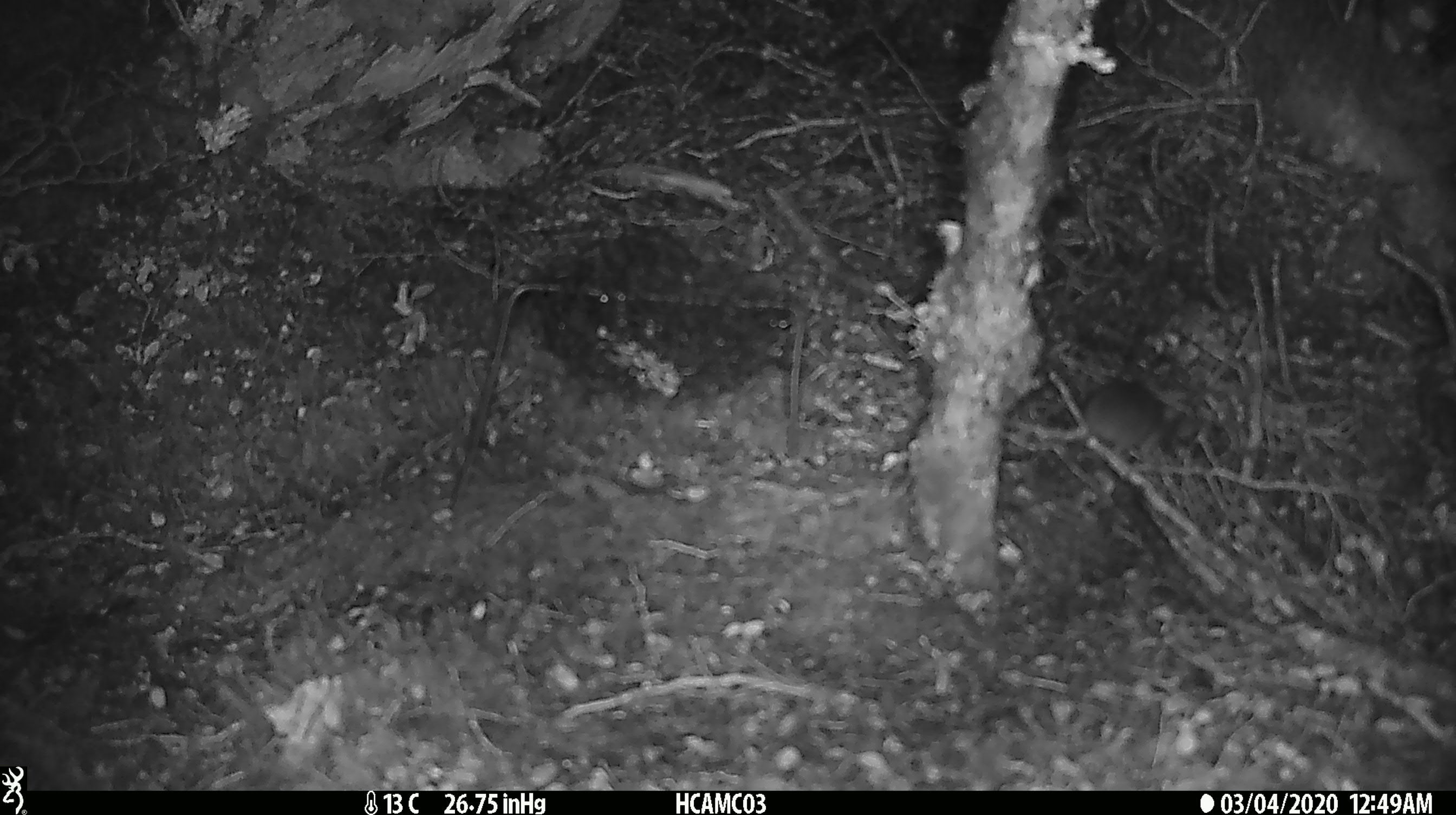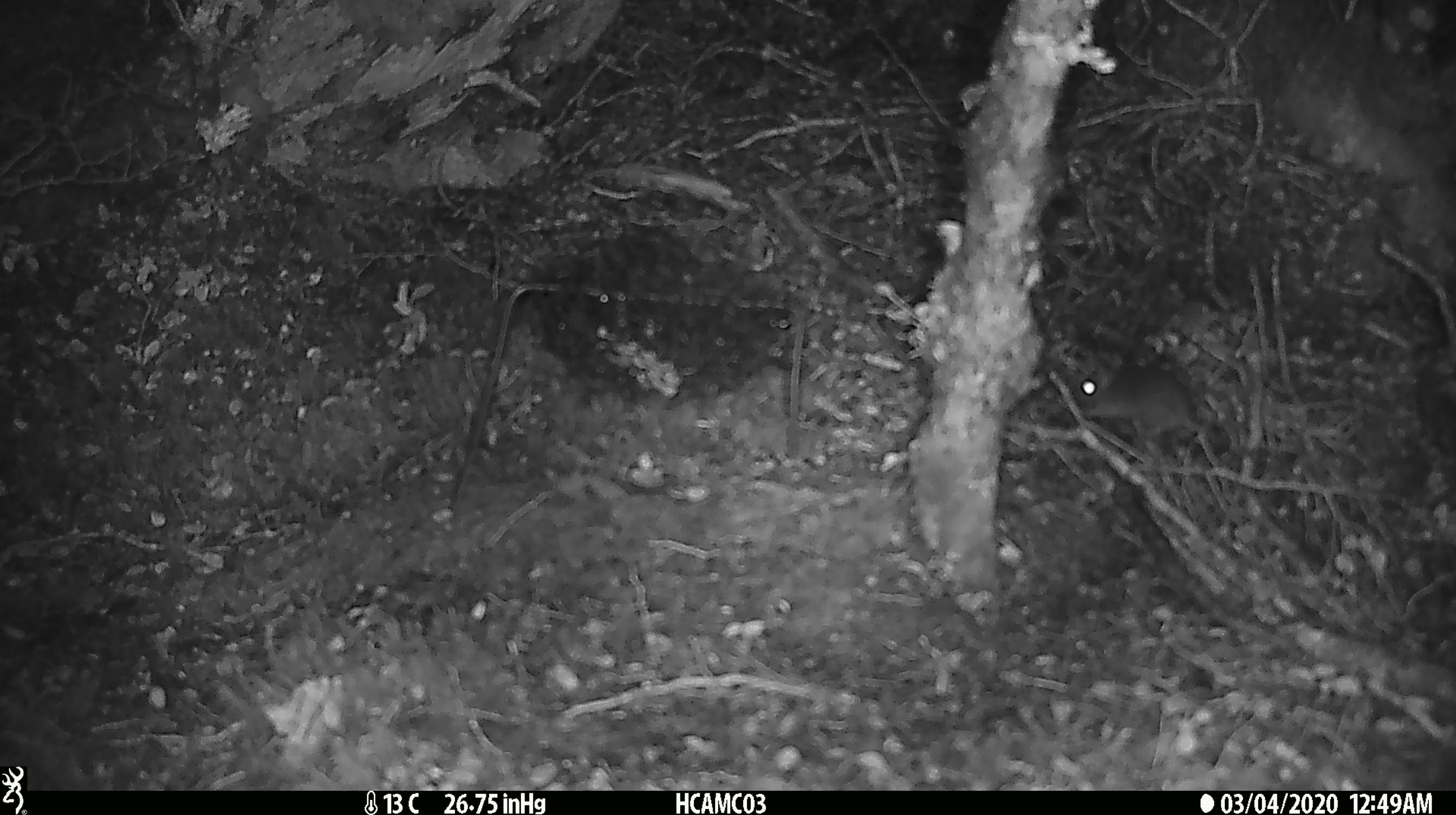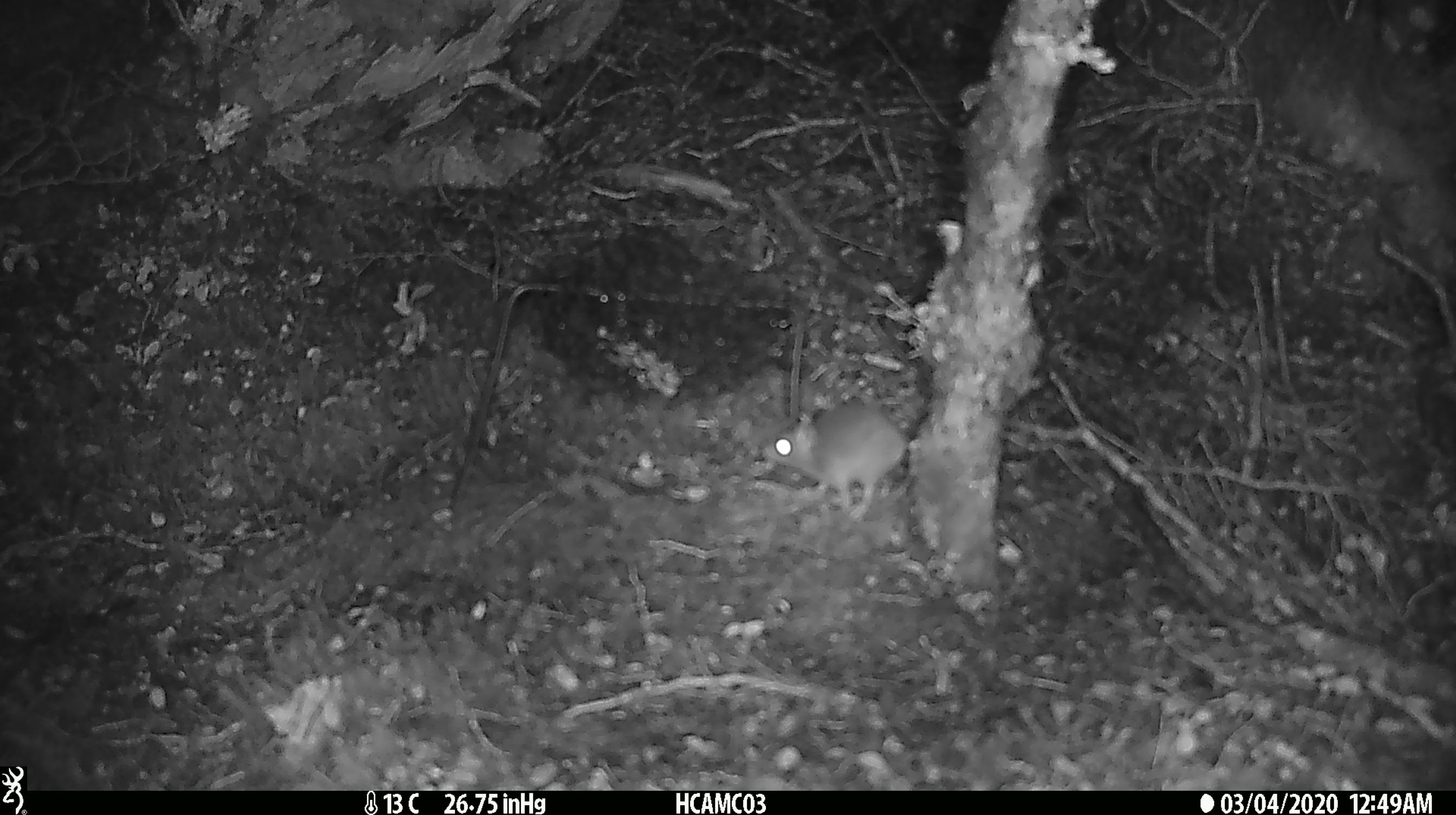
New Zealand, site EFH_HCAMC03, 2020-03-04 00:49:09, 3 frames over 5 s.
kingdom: Animalia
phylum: Chordata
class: Mammalia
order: Rodentia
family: Muridae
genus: Mus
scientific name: Mus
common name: mouse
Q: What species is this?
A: Mouse (Mus).